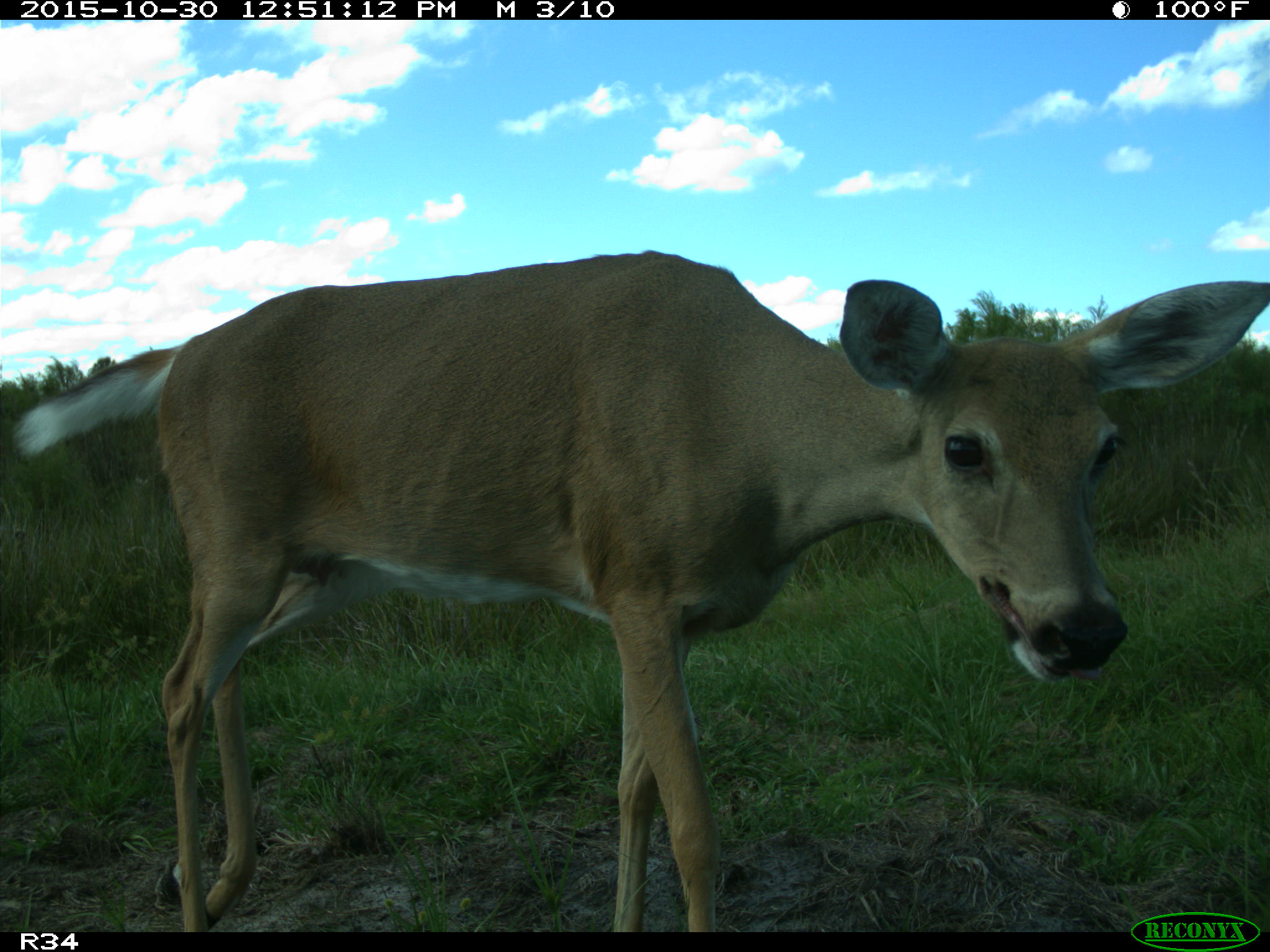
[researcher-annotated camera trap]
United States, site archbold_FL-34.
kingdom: Animalia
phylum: Chordata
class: Mammalia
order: Artiodactyla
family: Cervidae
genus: Odocoileus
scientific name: Odocoileus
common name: deer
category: unidentified deer